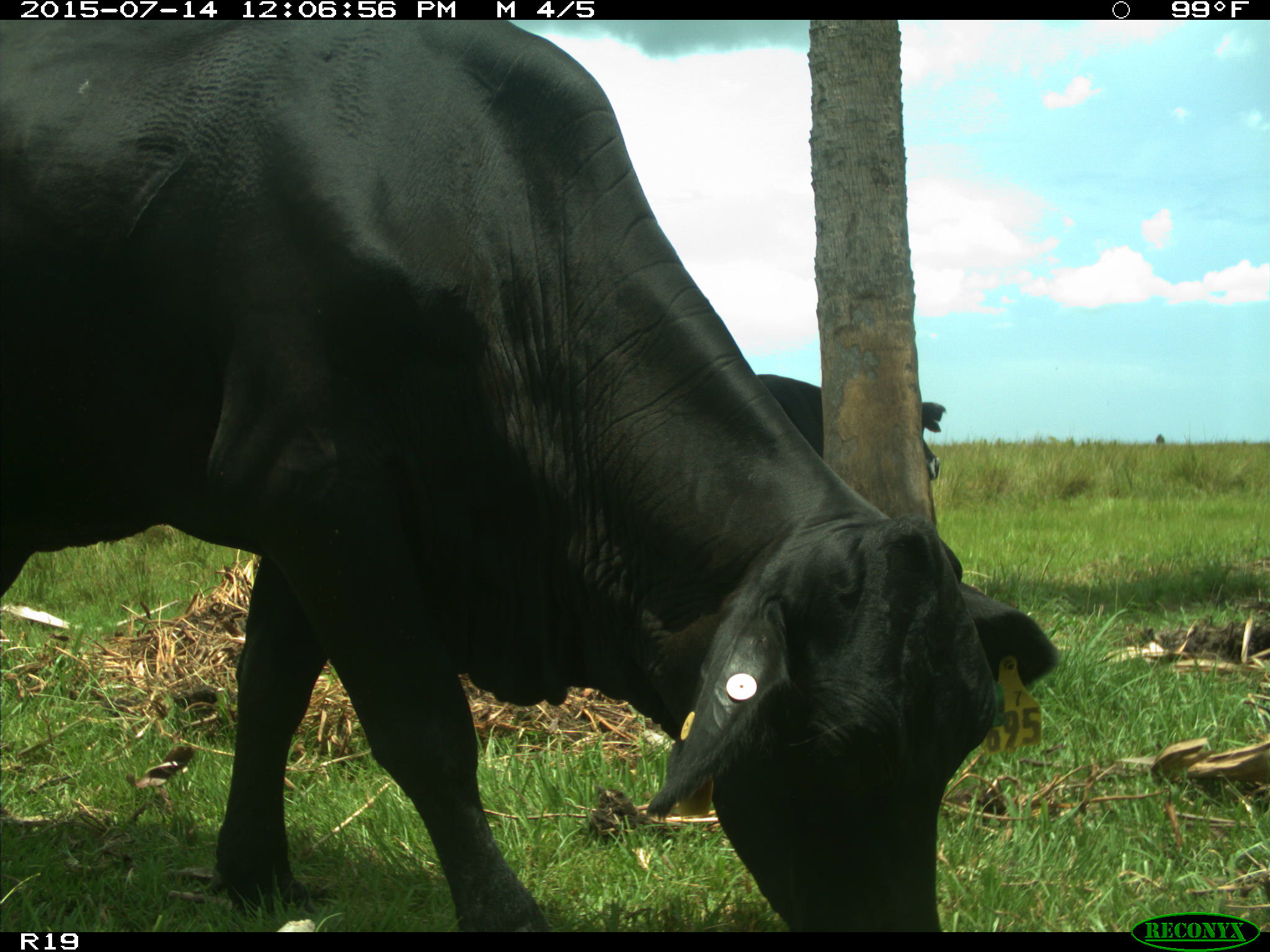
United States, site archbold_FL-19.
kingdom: Animalia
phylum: Chordata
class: Mammalia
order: Artiodactyla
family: Bovidae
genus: Bos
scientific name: Bos taurus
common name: domestic cow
Bos taurus (domestic cow).